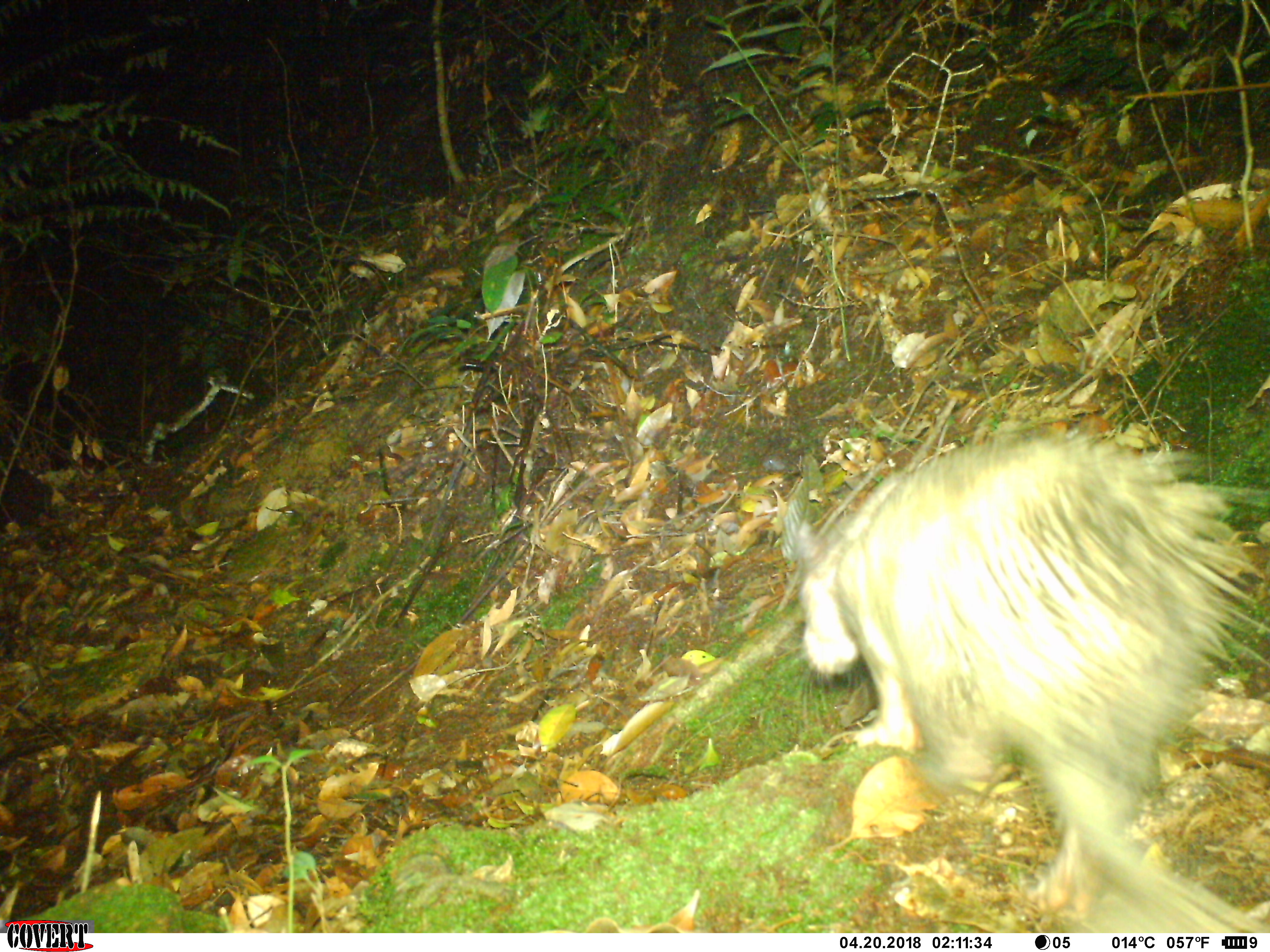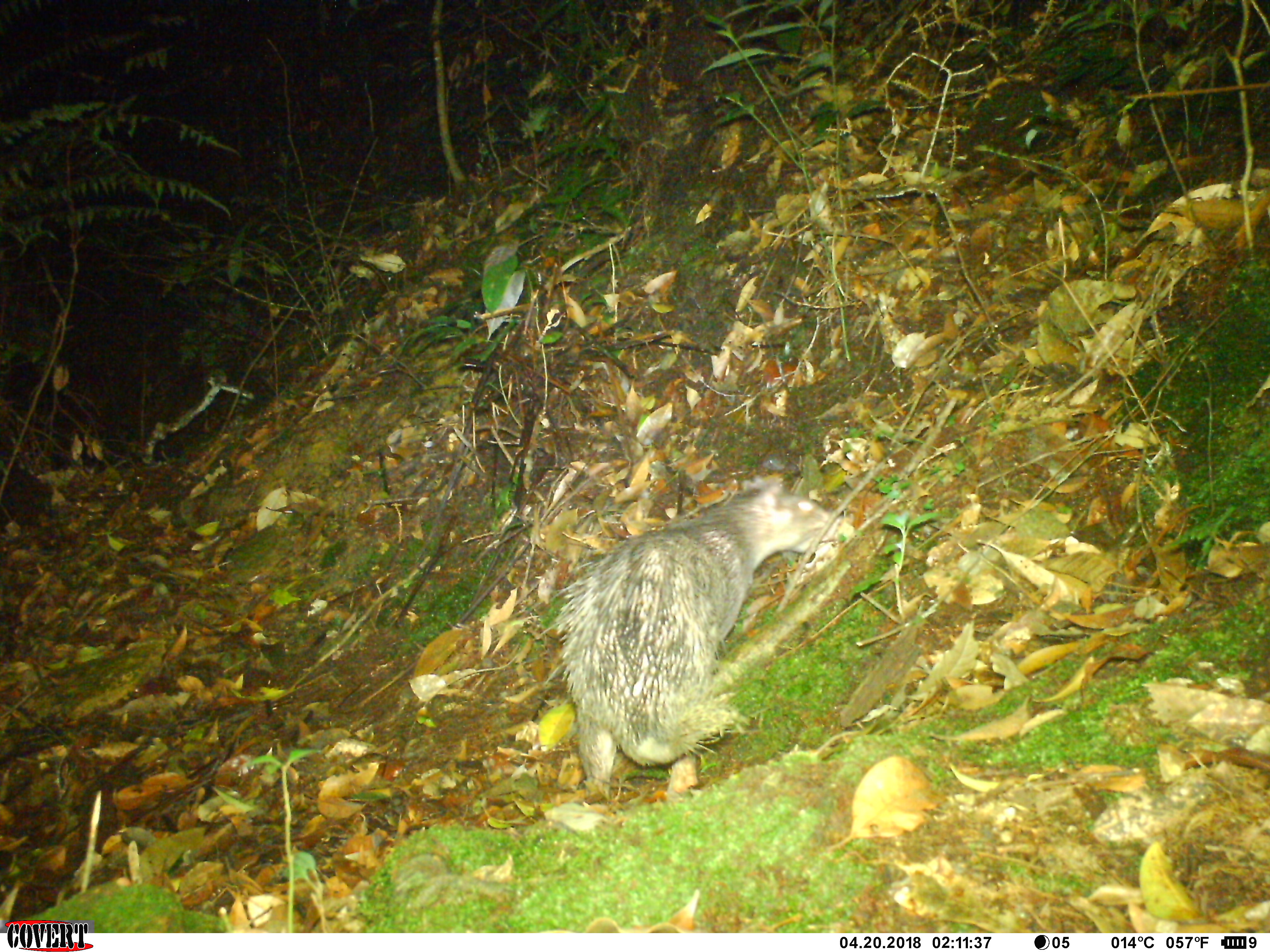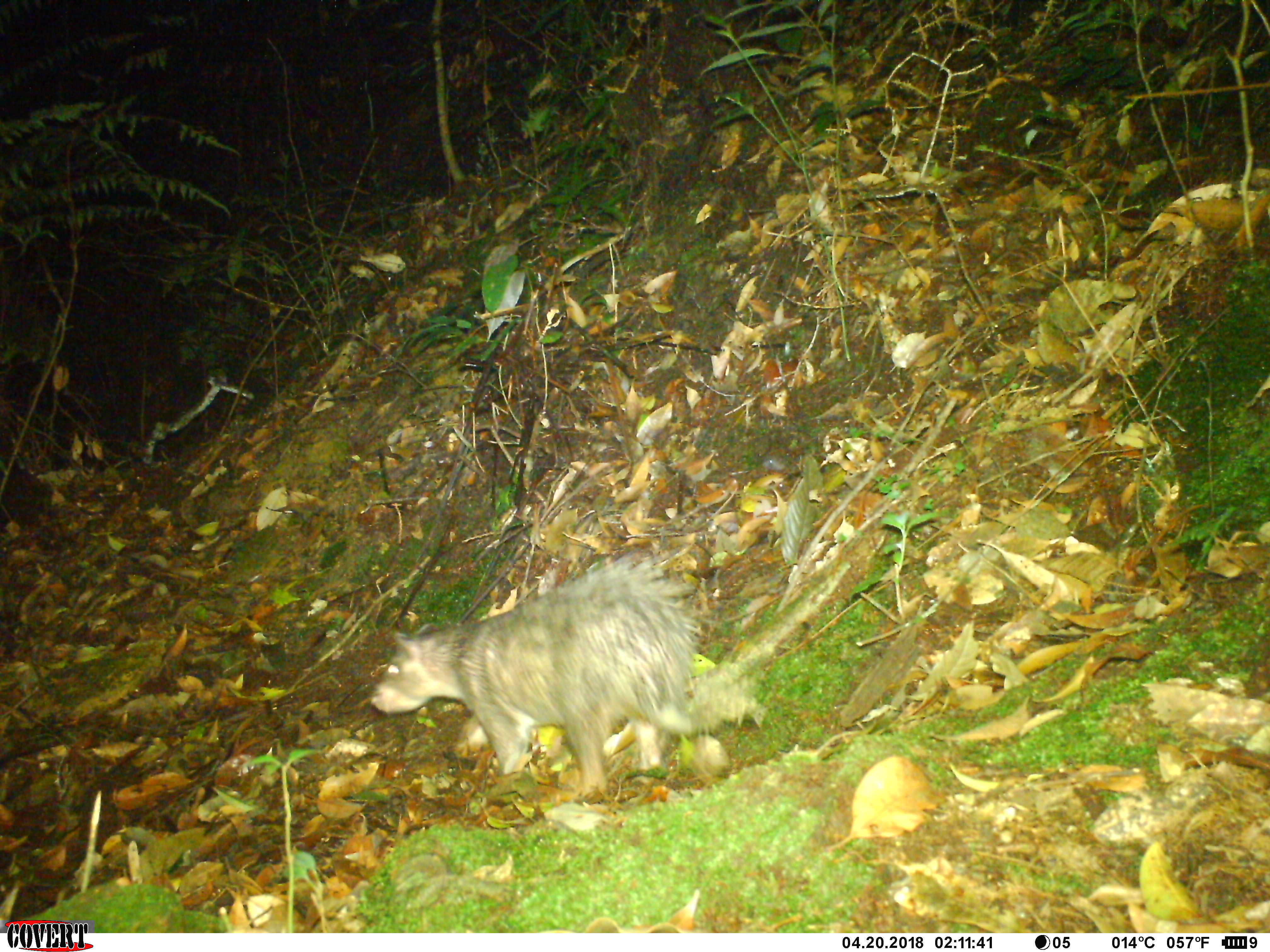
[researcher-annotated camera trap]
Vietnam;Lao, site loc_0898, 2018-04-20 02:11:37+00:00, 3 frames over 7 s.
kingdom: Animalia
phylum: Chordata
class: Mammalia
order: Rodentia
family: Hystricidae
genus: Atherurus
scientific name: Atherurus macrourus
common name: asiatic brush-tailed porcupine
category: asiatic brush tailed porcupine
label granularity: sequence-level